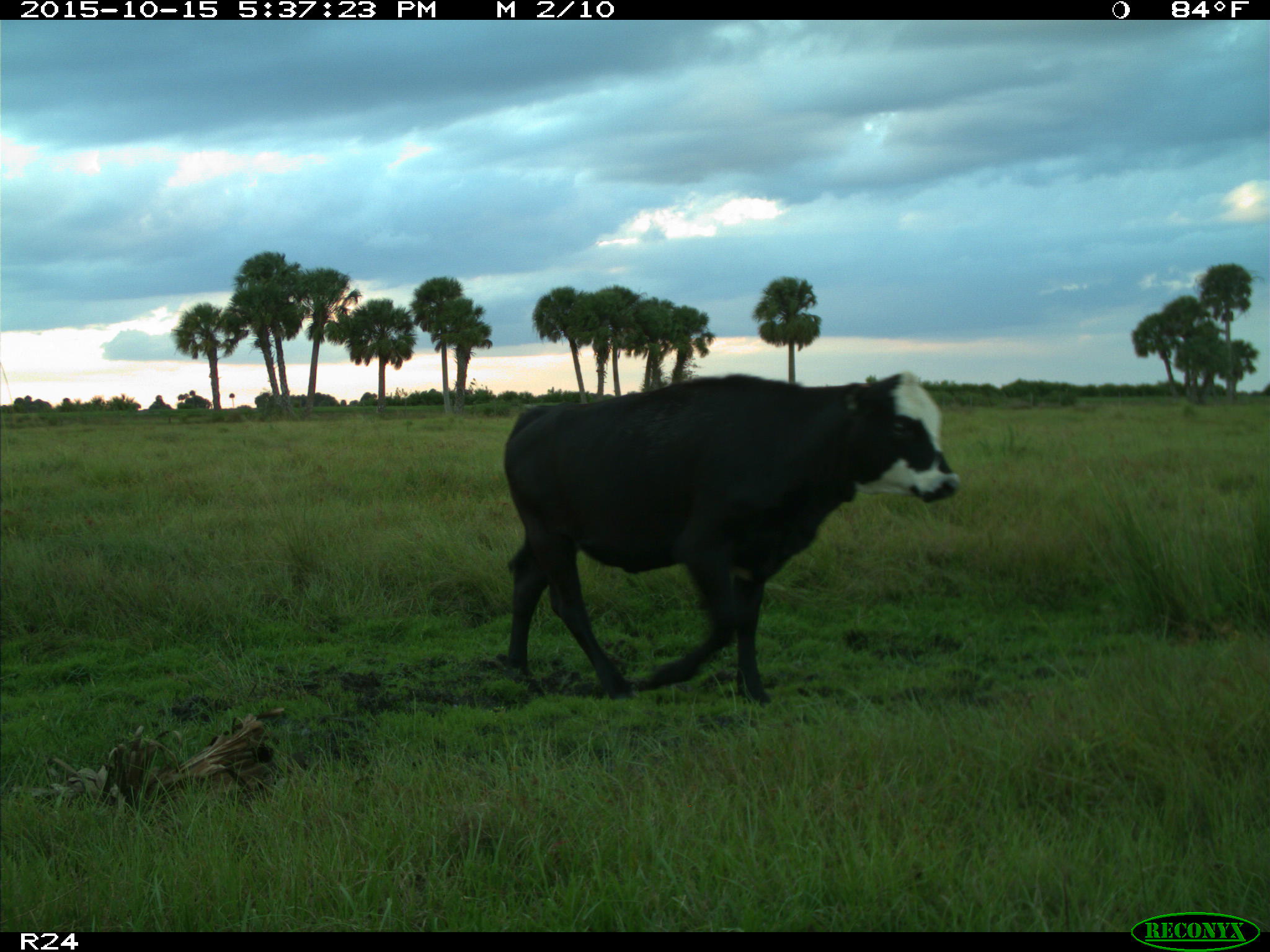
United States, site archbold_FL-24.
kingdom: Animalia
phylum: Chordata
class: Mammalia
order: Artiodactyla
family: Bovidae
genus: Bos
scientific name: Bos taurus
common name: domestic cow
Bos taurus (domestic cow).